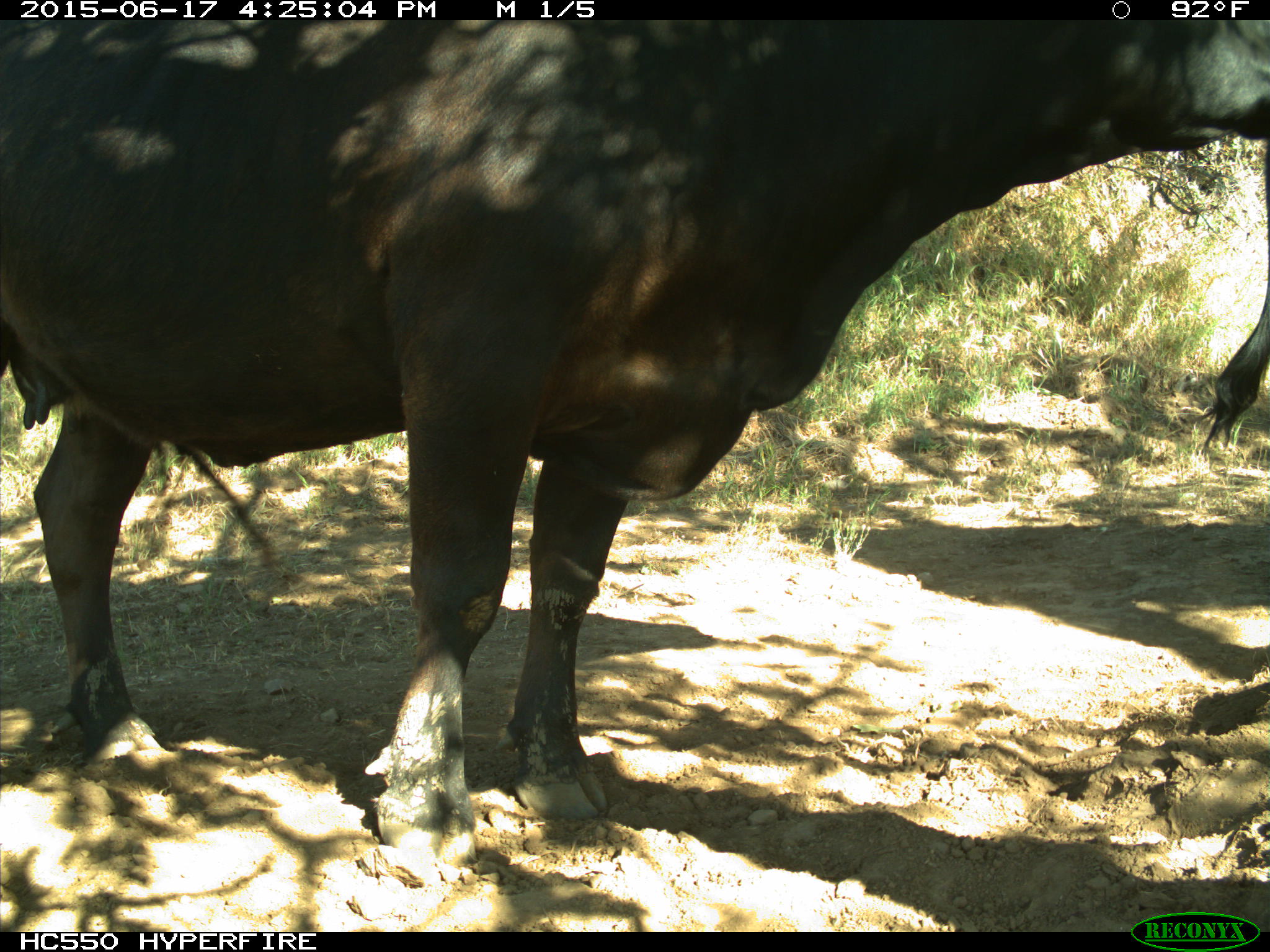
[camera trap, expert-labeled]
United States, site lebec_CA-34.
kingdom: Animalia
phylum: Chordata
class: Mammalia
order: Artiodactyla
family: Bovidae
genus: Bos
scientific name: Bos taurus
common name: domestic cow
Bos taurus (domestic cow).